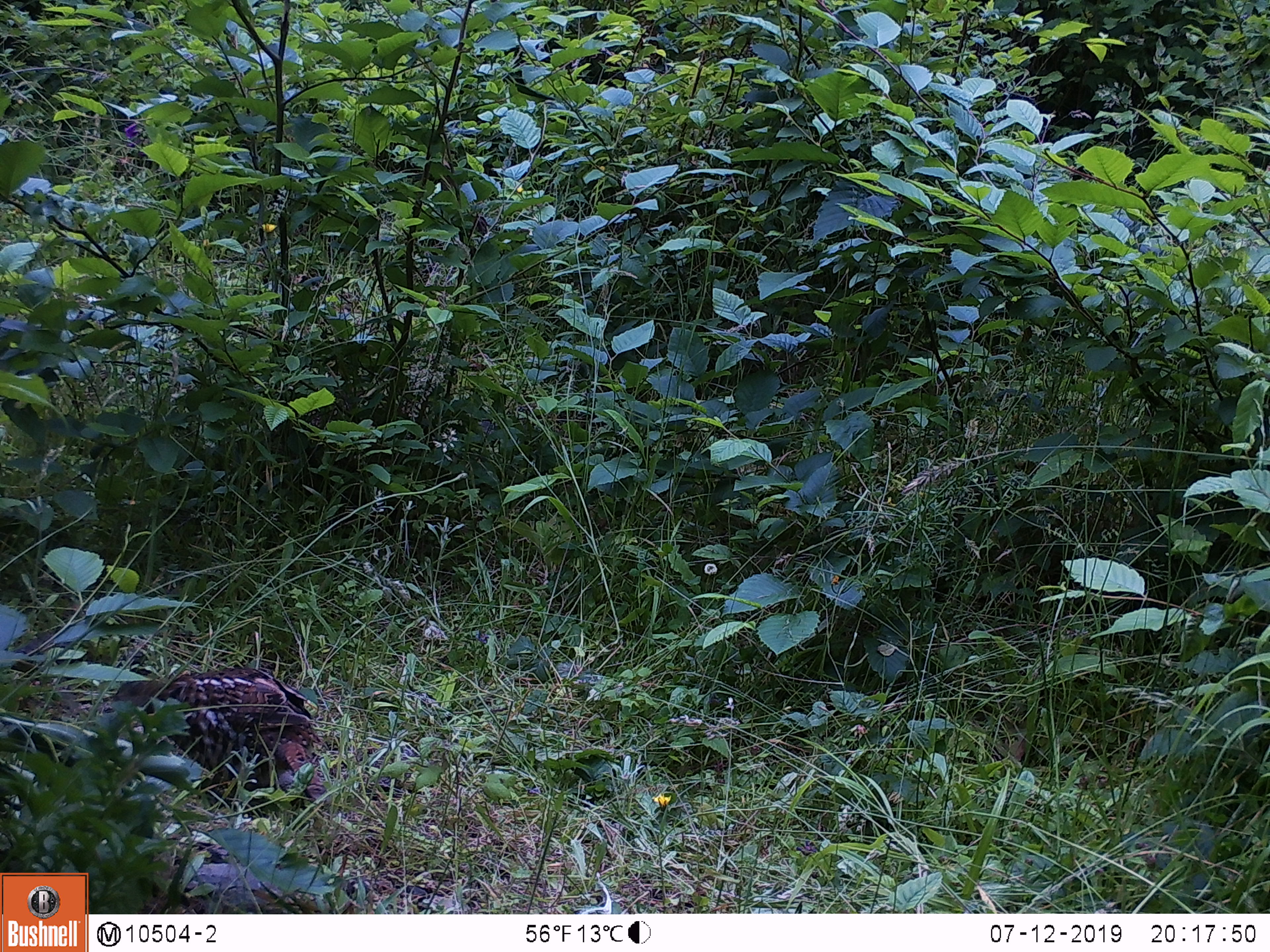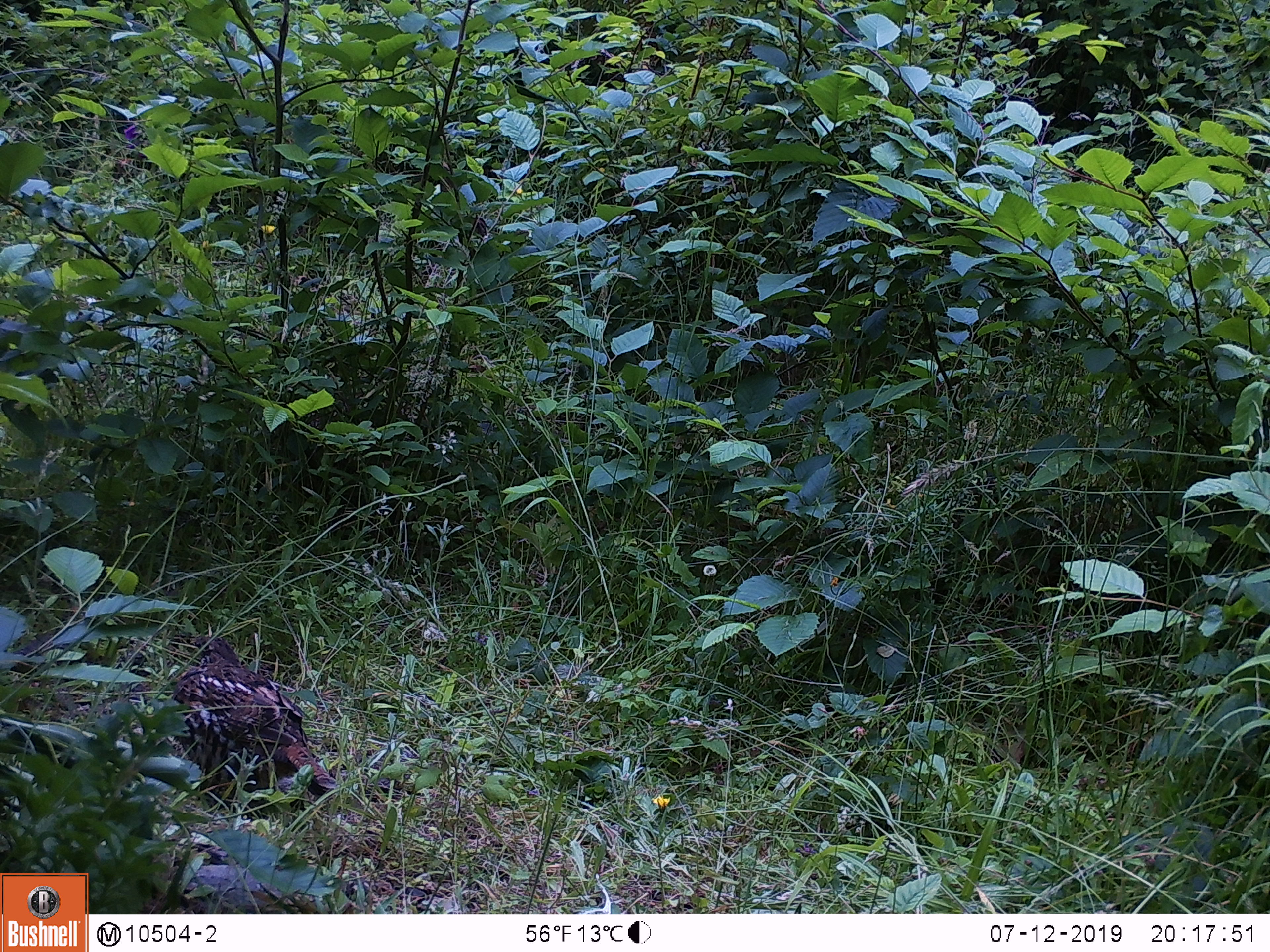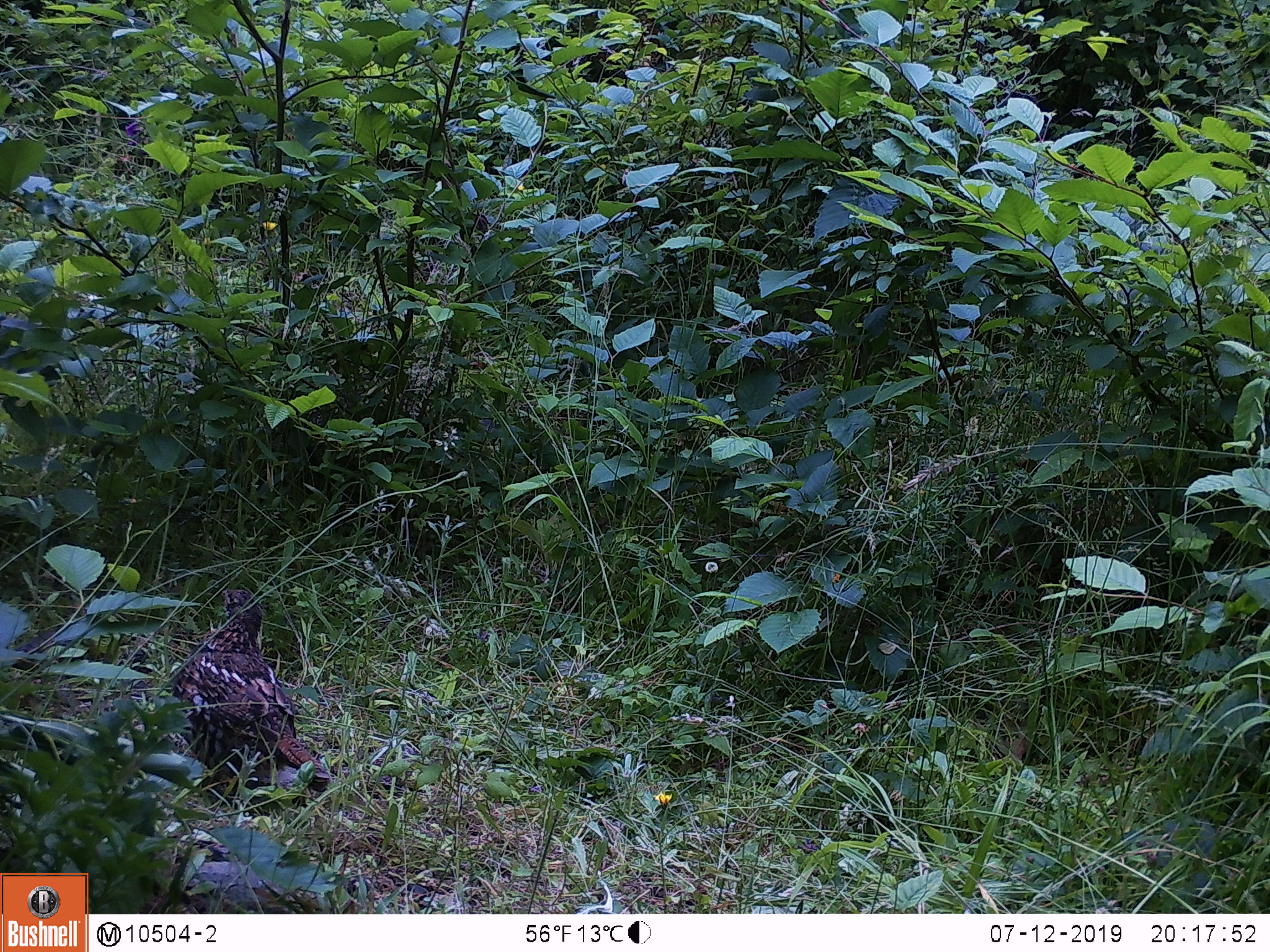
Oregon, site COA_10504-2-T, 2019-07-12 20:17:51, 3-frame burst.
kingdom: Animalia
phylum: Chordata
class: Aves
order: Galliformes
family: Phasianidae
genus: Bonasa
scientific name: Bonasa umbellus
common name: ruffed grouse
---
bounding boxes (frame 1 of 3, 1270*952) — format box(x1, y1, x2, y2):
ruffed grouse: box(81, 614, 355, 841)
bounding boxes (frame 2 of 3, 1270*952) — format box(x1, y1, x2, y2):
ruffed grouse: box(131, 624, 356, 851)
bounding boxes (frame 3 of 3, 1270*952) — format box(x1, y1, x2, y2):
ruffed grouse: box(143, 580, 350, 840)